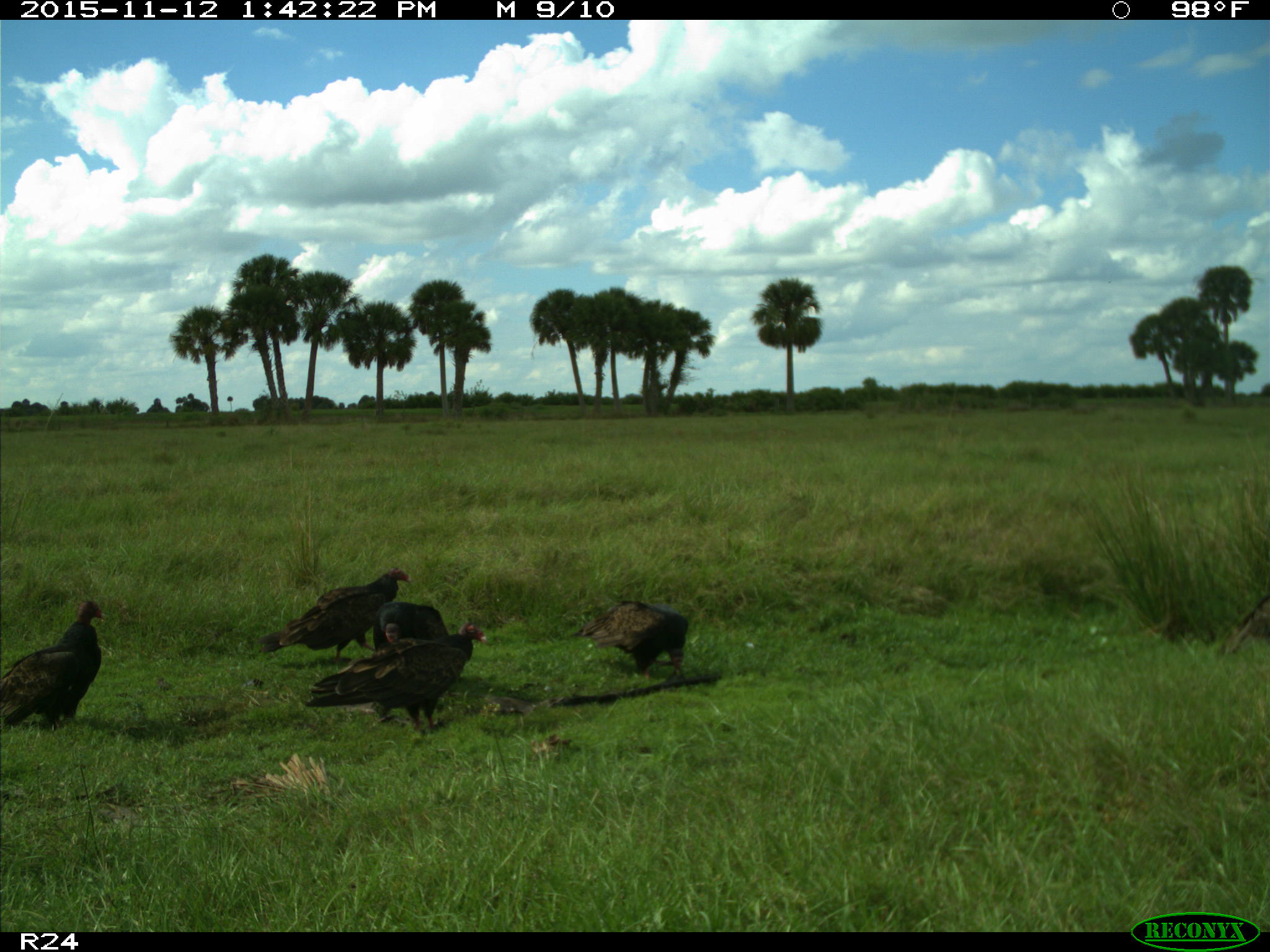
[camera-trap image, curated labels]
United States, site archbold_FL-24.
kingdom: Animalia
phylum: Chordata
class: Aves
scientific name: Aves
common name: birds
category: unidentified bird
Unidentified bird (birds) (Aves).